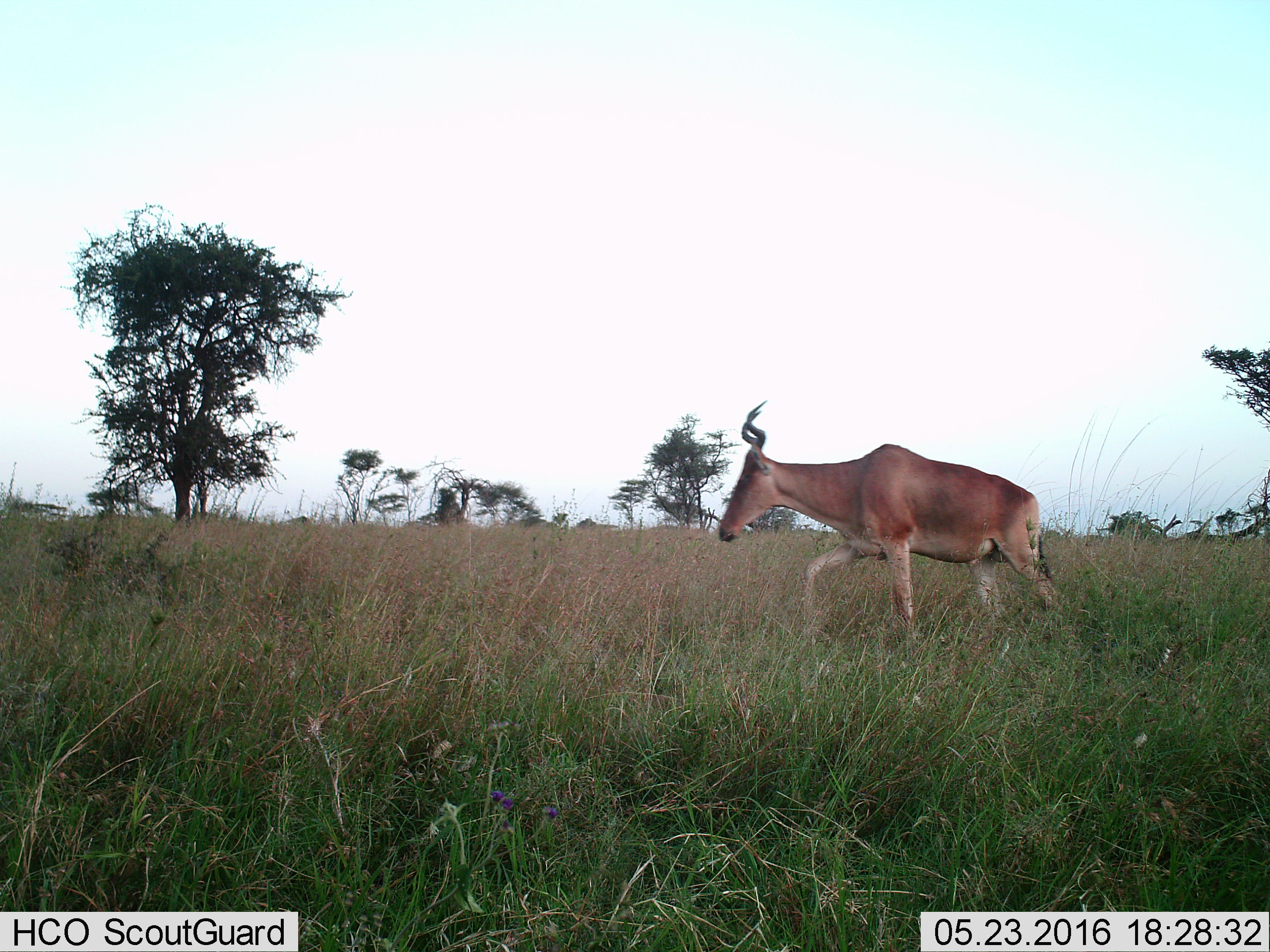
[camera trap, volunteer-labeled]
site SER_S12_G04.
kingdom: Animalia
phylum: Chordata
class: Mammalia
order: Artiodactyla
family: Bovidae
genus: Alcelaphus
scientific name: Alcelaphus buselaphus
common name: hartebeest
Hartebeest (Alcelaphus buselaphus), count 1. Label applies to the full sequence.